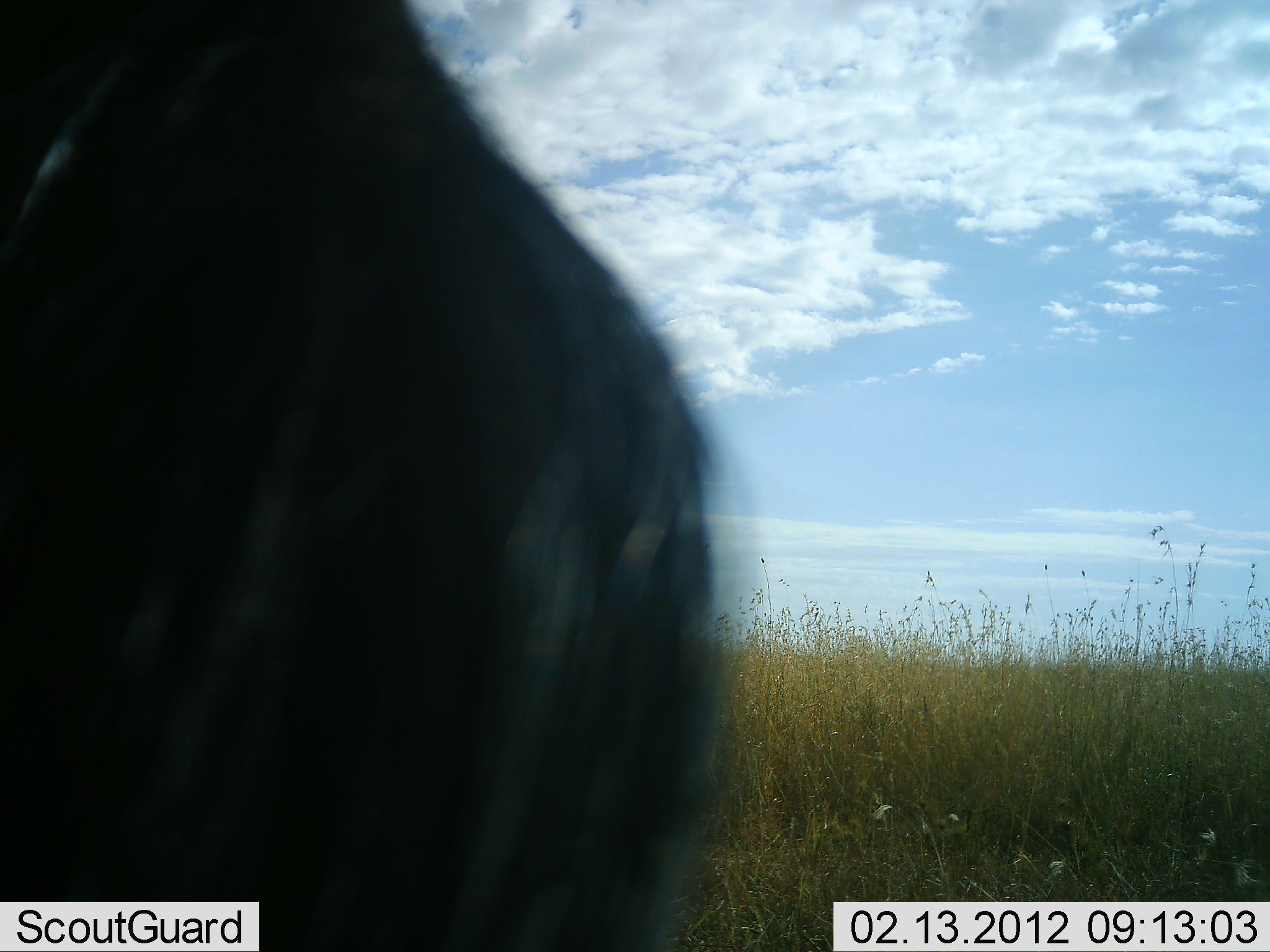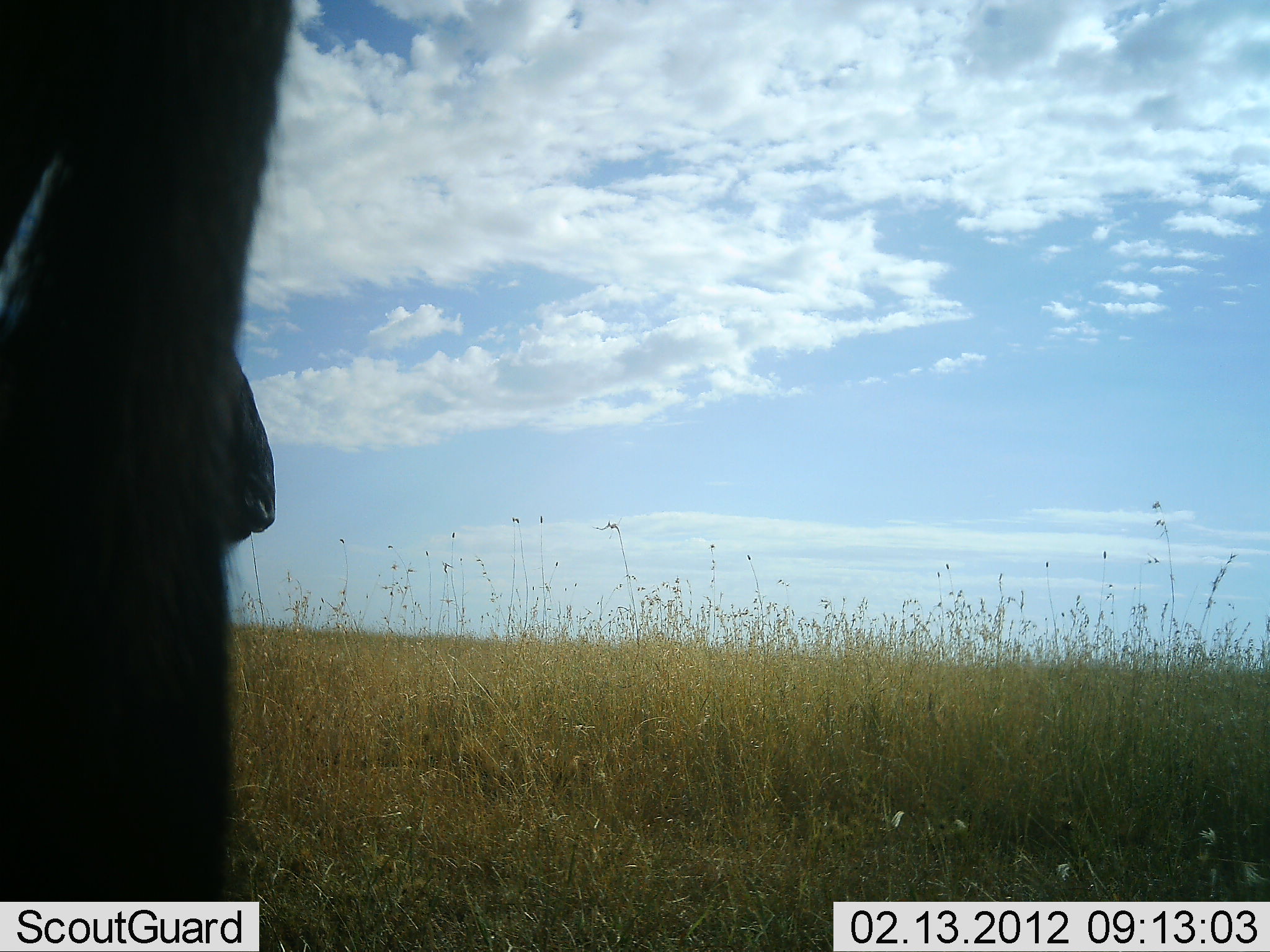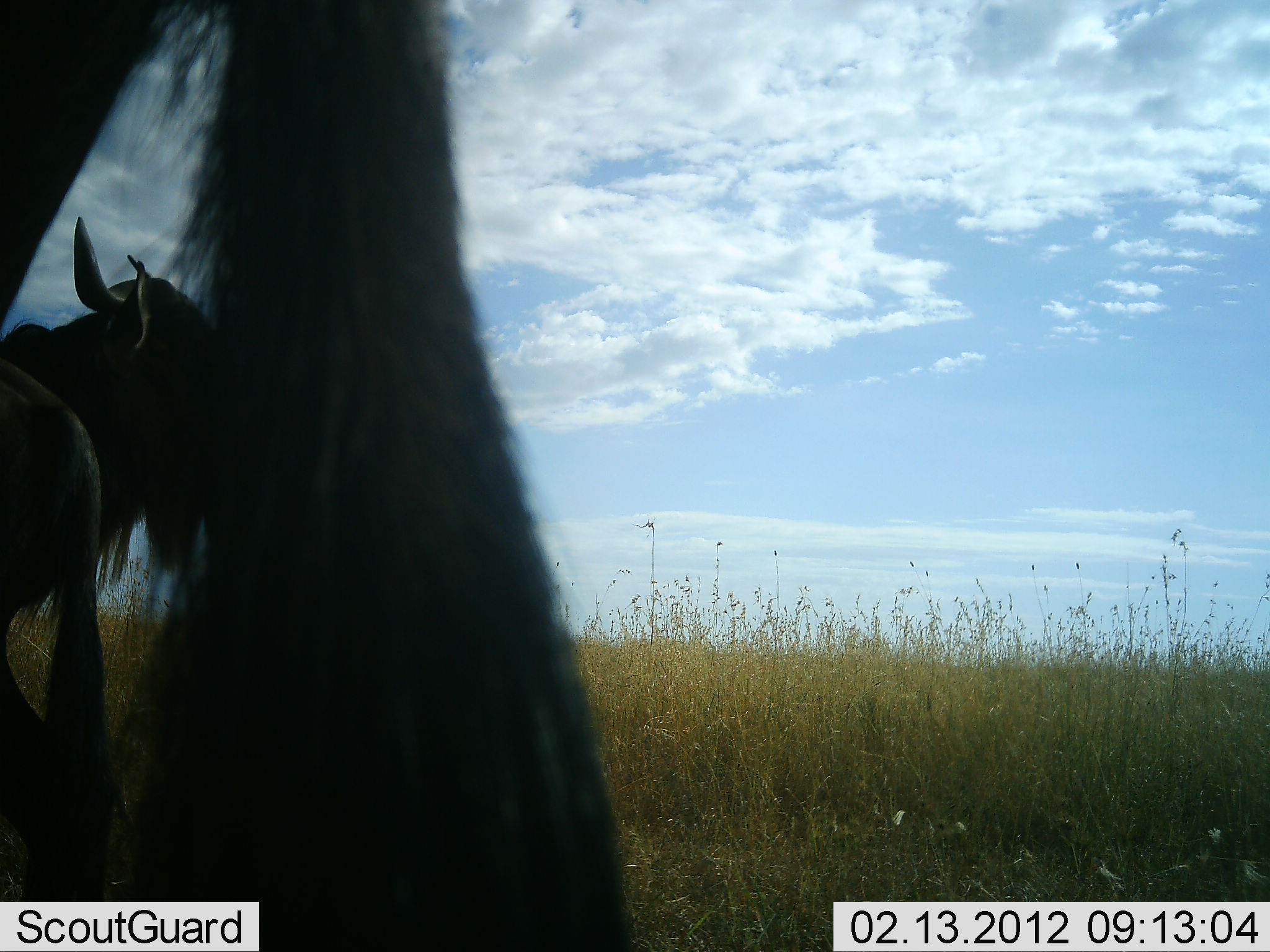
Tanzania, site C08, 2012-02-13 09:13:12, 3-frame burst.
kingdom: Animalia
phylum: Chordata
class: Mammalia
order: Artiodactyla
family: Bovidae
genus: Connochaetes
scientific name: Connochaetes taurinus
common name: blue wildebeest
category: wildebeest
Wildebeest (blue wildebeest) (Connochaetes taurinus), count 2. Behavior (volunteer vote fractions): standing 93%, resting 0%, moving 13%, interacting 0%. Young present (vote fraction): 0%. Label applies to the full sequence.